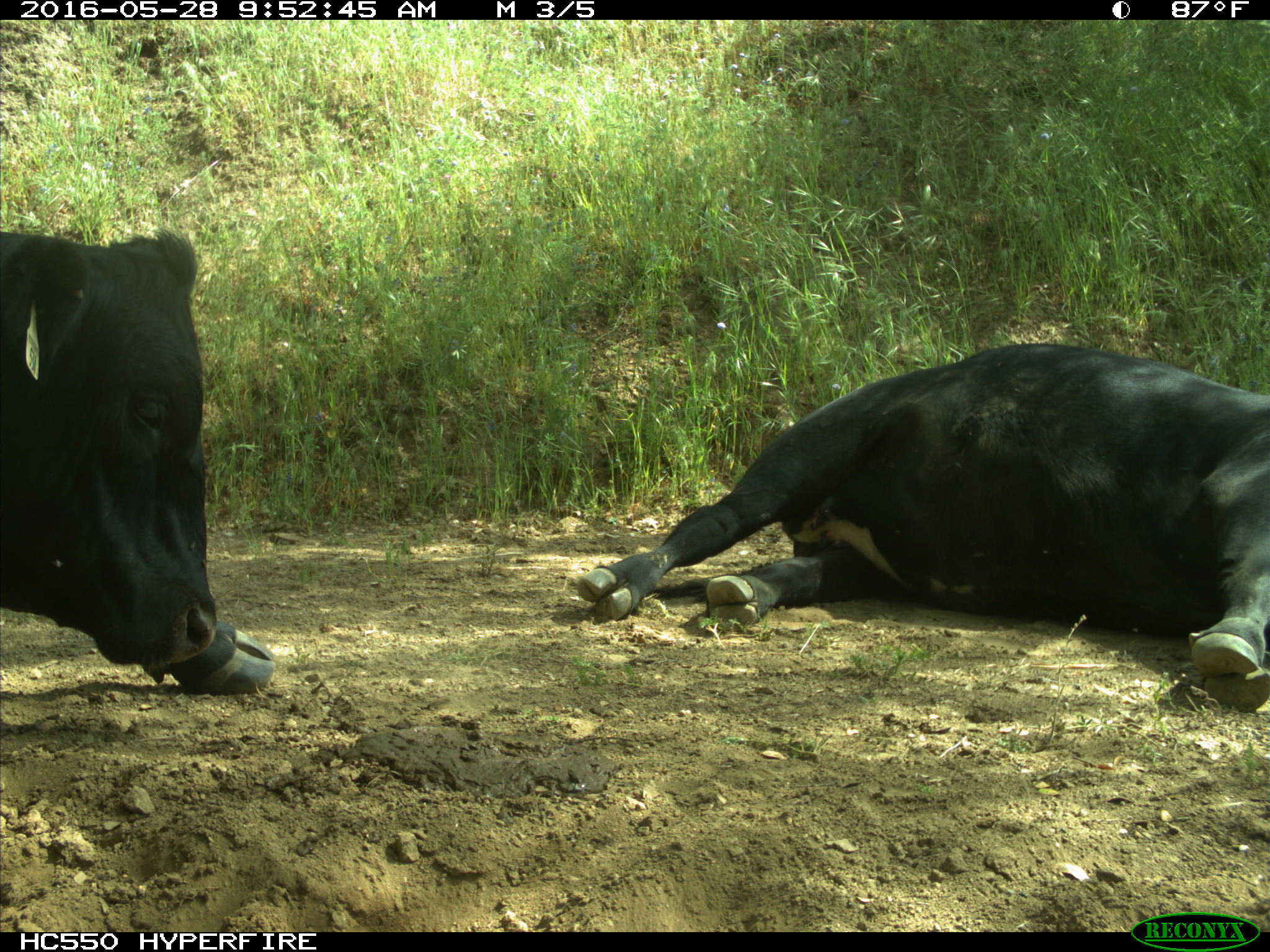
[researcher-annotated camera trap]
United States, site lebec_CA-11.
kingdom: Animalia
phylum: Chordata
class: Mammalia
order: Artiodactyla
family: Bovidae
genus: Bos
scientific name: Bos taurus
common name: domestic cow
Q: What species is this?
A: Bos taurus (domestic cow).